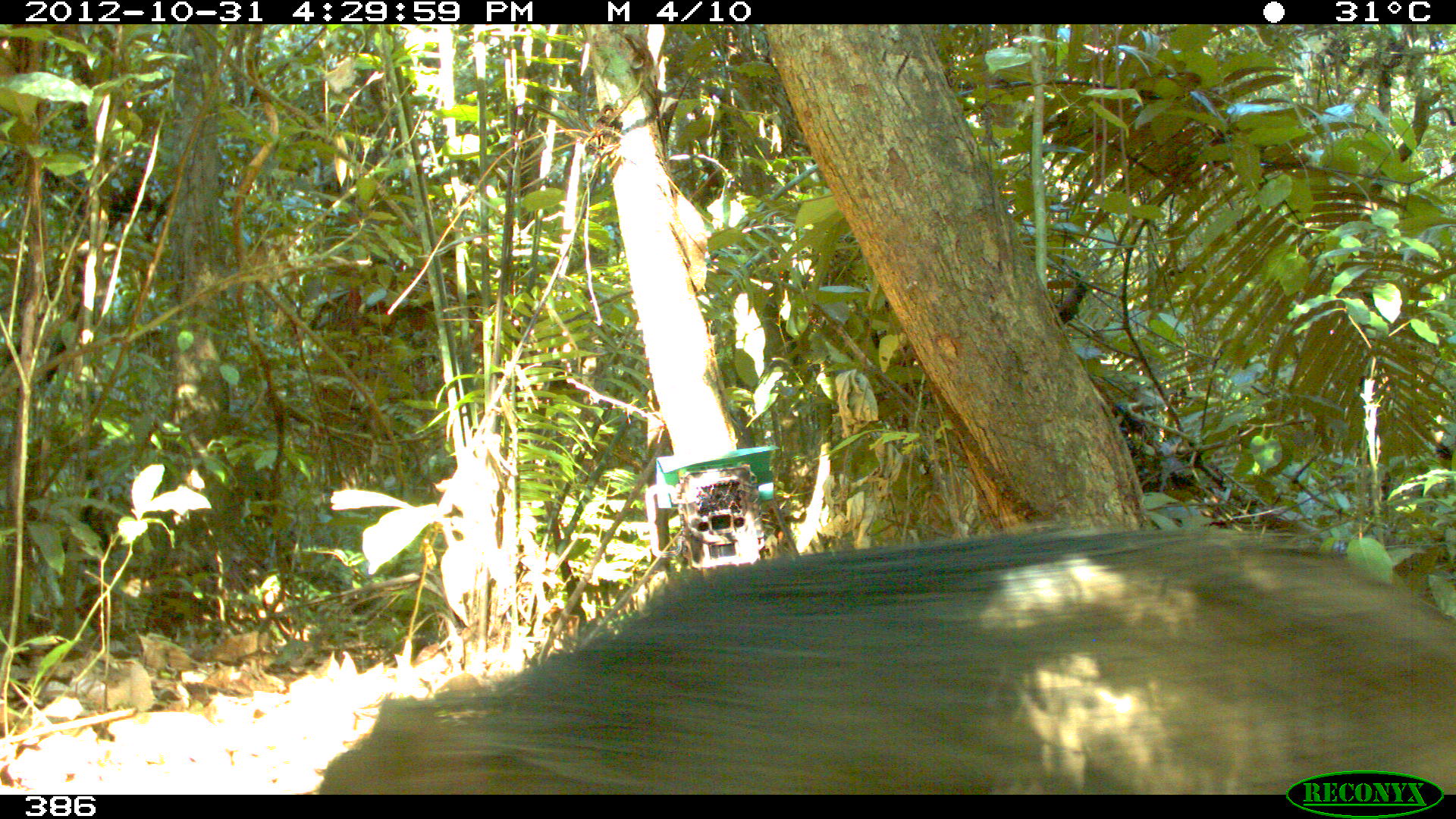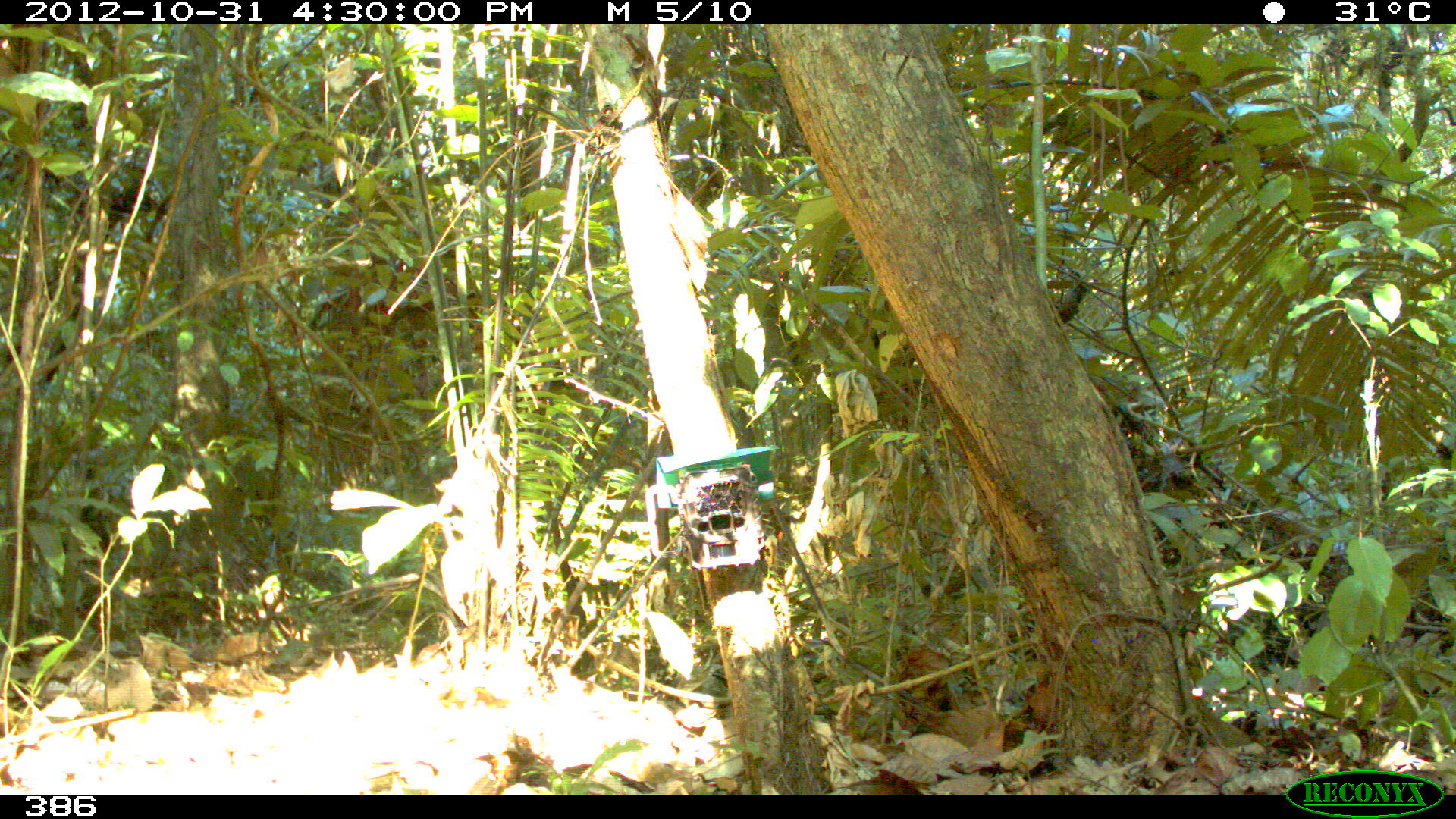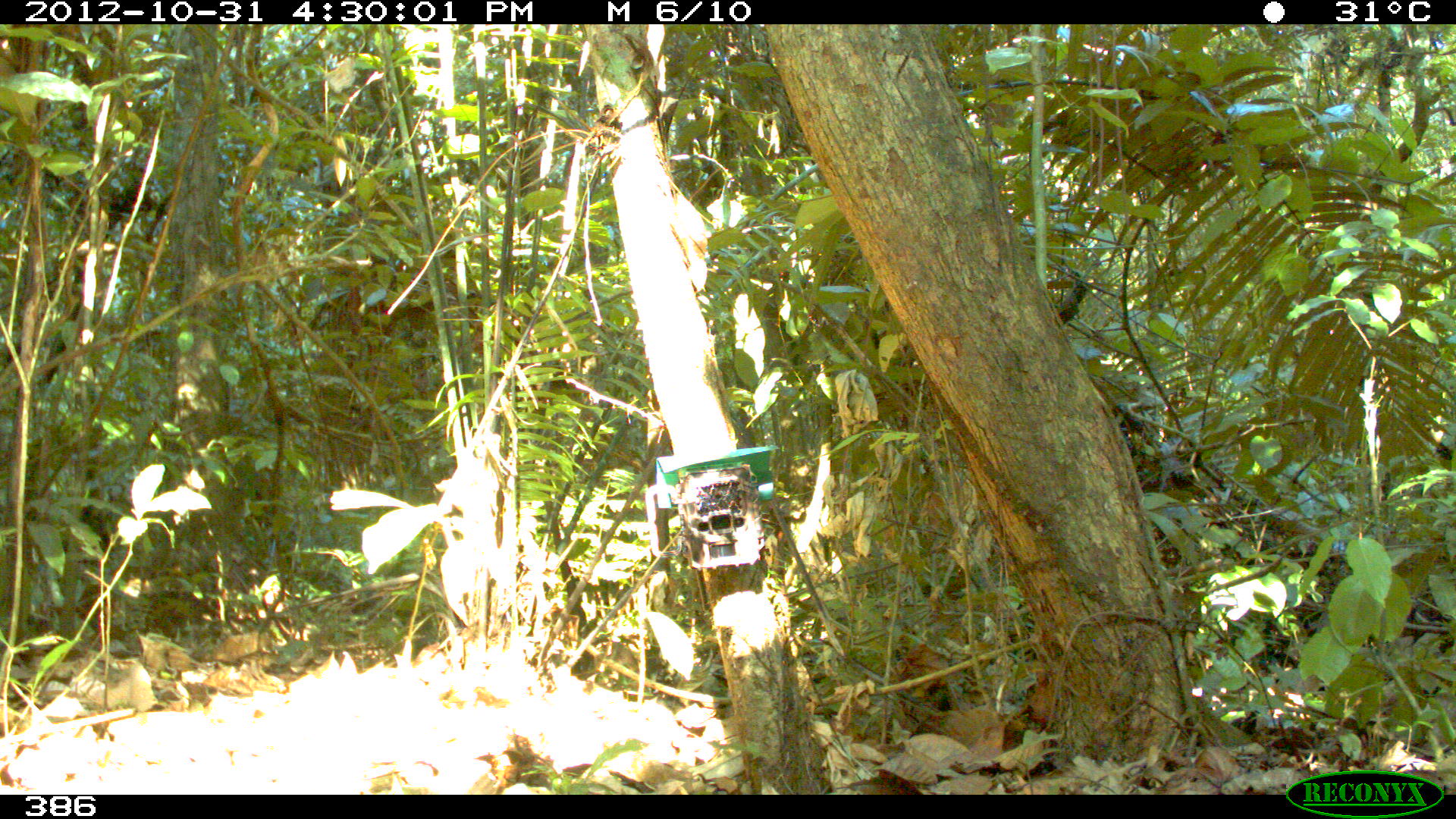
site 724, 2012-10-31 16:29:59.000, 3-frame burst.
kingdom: Animalia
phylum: Chordata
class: Mammalia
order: Artiodactyla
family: Tayassuidae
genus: Tayassu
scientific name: Tayassu pecari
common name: white-lipped peccary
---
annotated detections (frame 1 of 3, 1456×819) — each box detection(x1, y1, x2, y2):
tayassu pecari: detection(312, 524, 1454, 794)